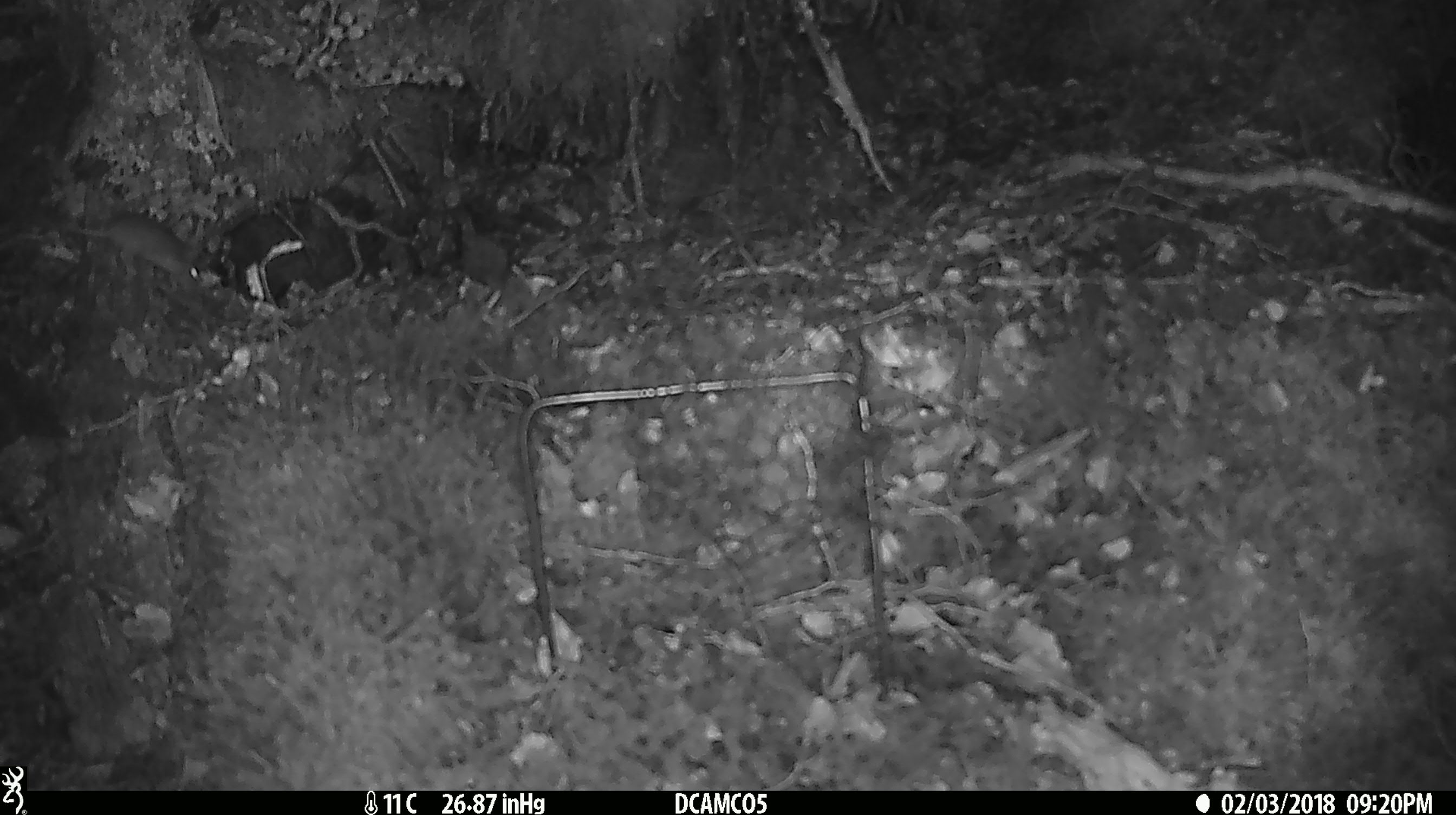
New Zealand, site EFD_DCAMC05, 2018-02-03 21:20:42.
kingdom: Animalia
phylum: Chordata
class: Mammalia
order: Rodentia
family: Muridae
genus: Mus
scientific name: Mus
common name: mouse